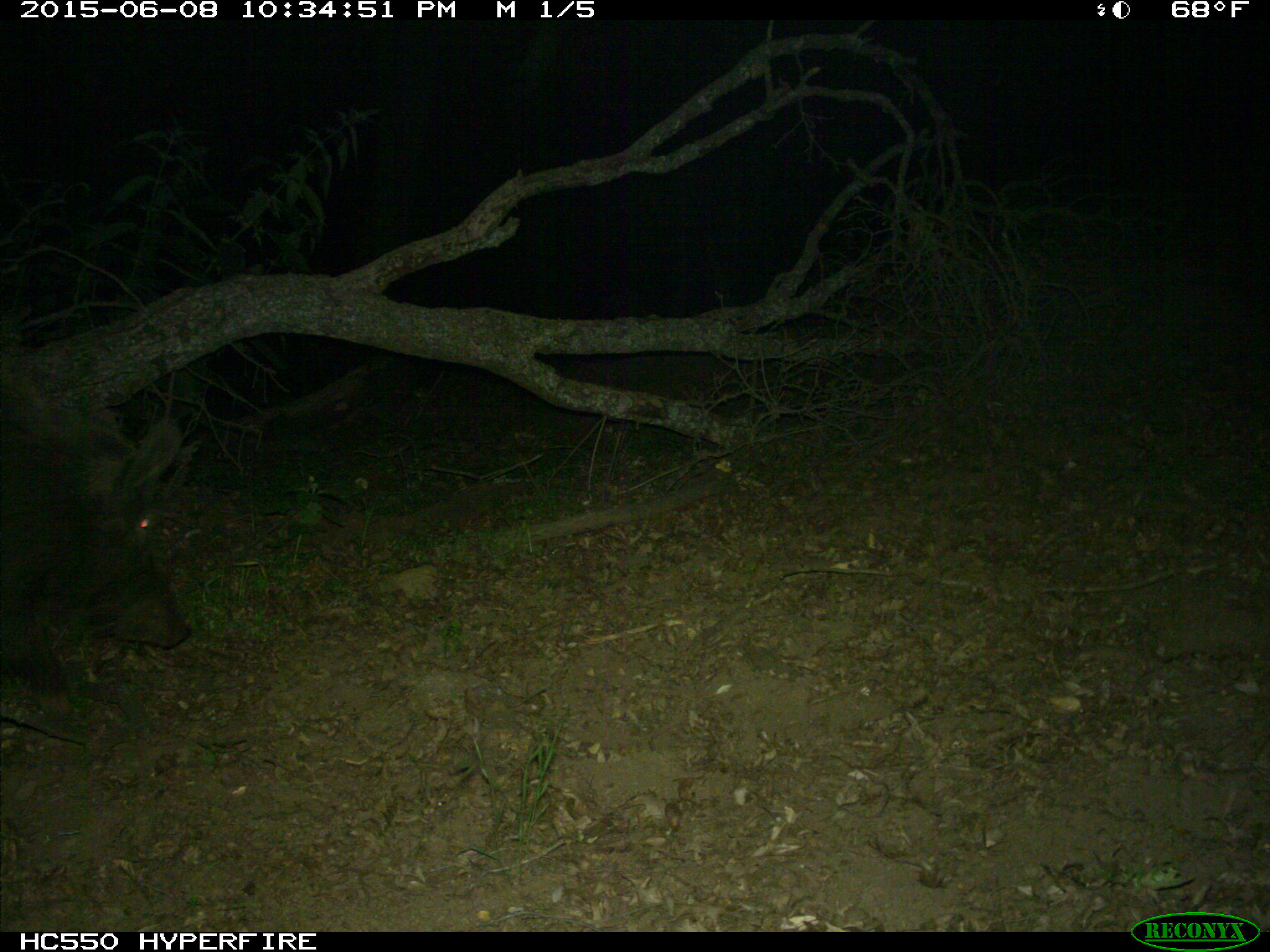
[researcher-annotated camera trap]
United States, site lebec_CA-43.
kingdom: Animalia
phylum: Chordata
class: Mammalia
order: Artiodactyla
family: Suidae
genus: Sus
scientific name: Sus scrofa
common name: wild boar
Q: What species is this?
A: Sus scrofa (wild boar).